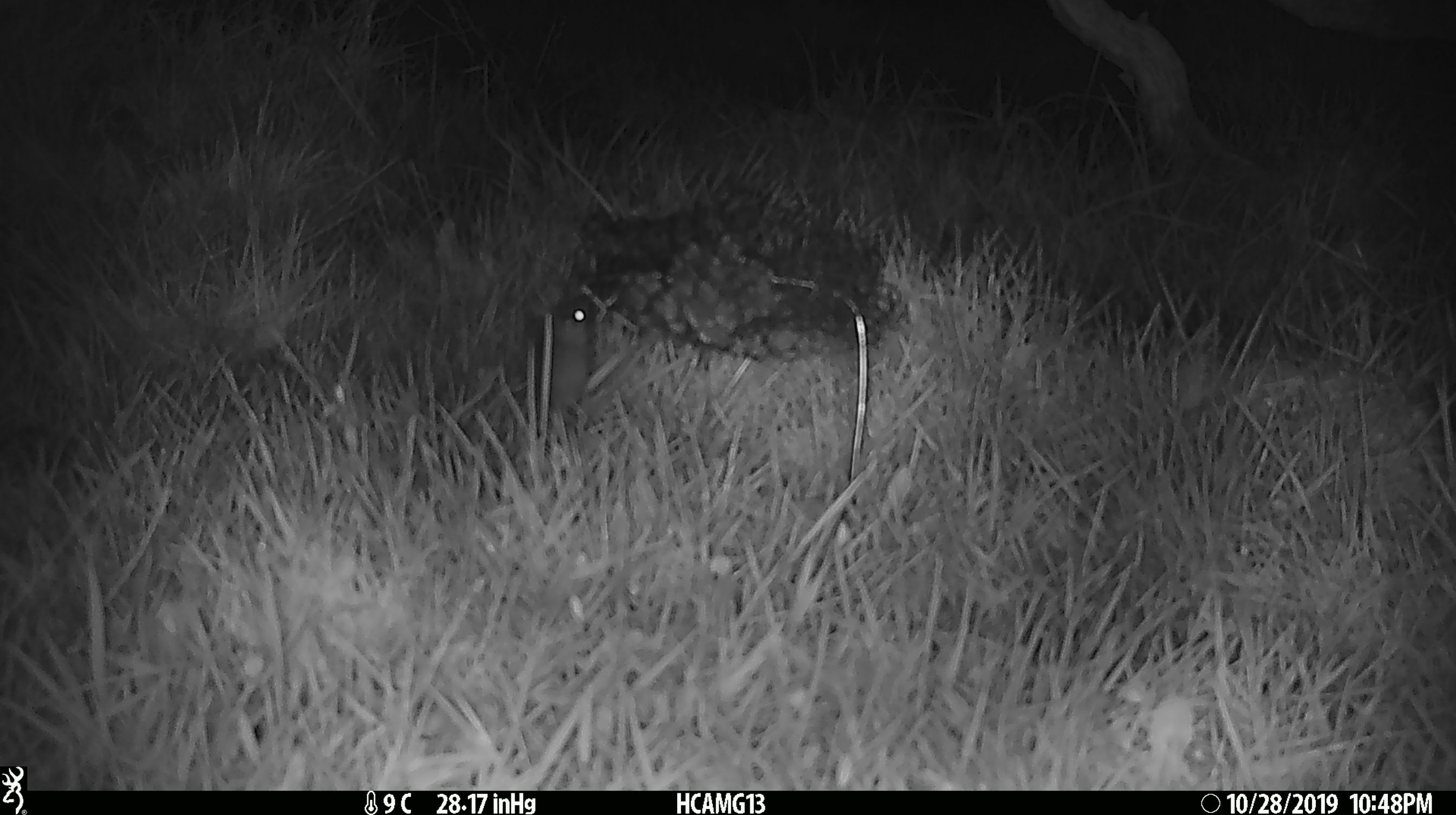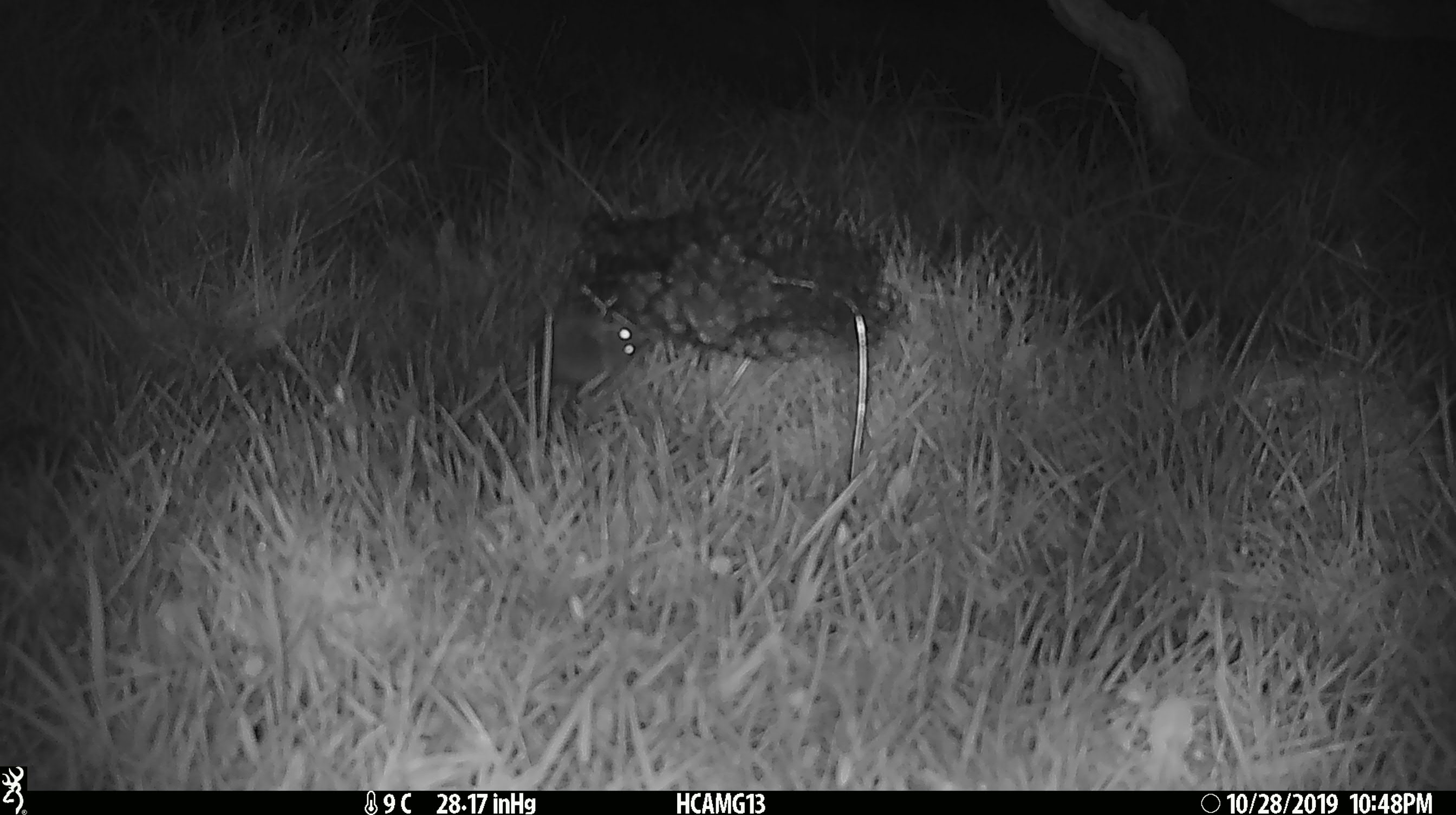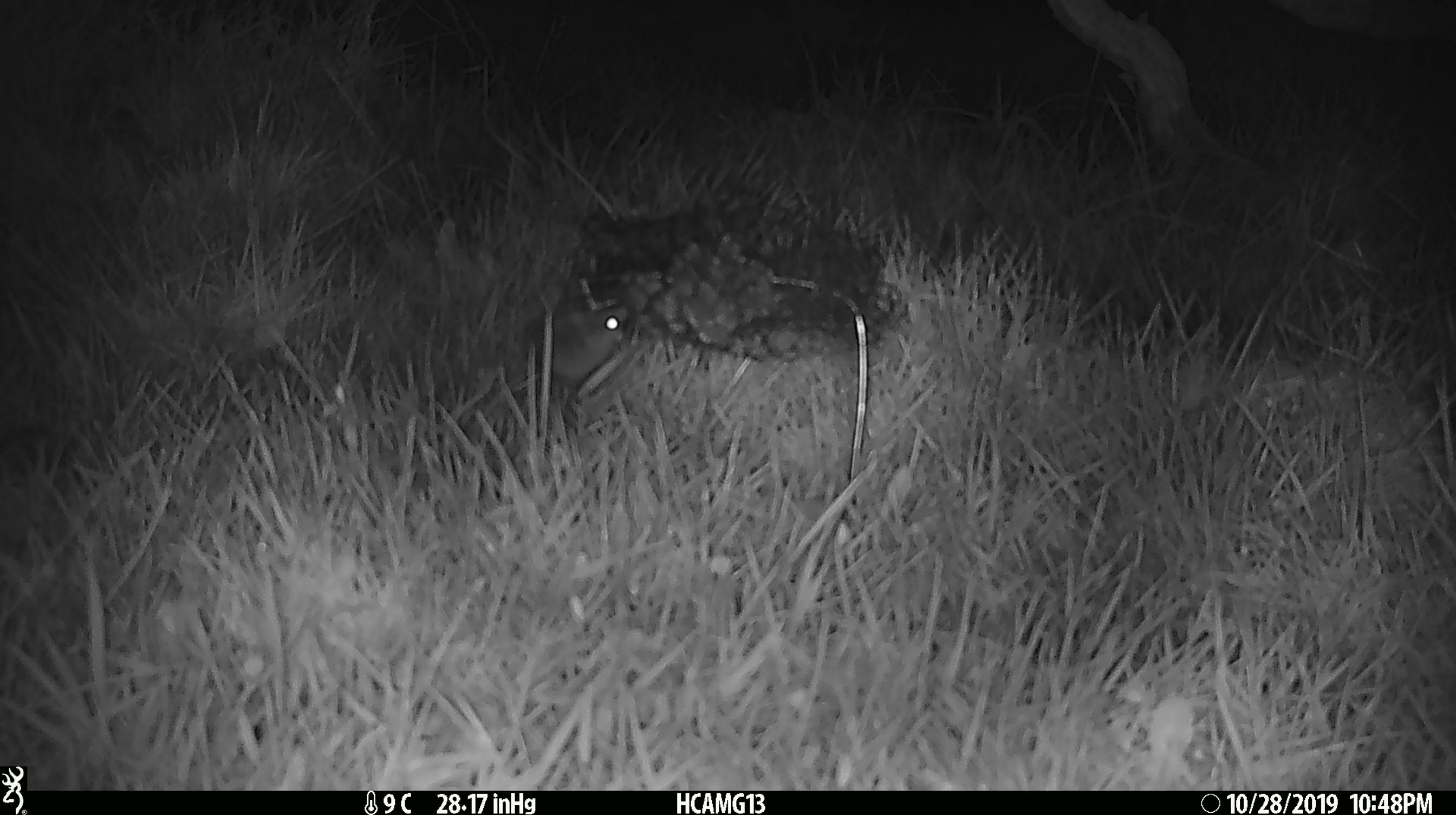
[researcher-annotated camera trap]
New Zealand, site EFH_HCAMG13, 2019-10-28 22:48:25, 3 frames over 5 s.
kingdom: Animalia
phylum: Chordata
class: Mammalia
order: Rodentia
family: Muridae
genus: Mus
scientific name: Mus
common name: mouse